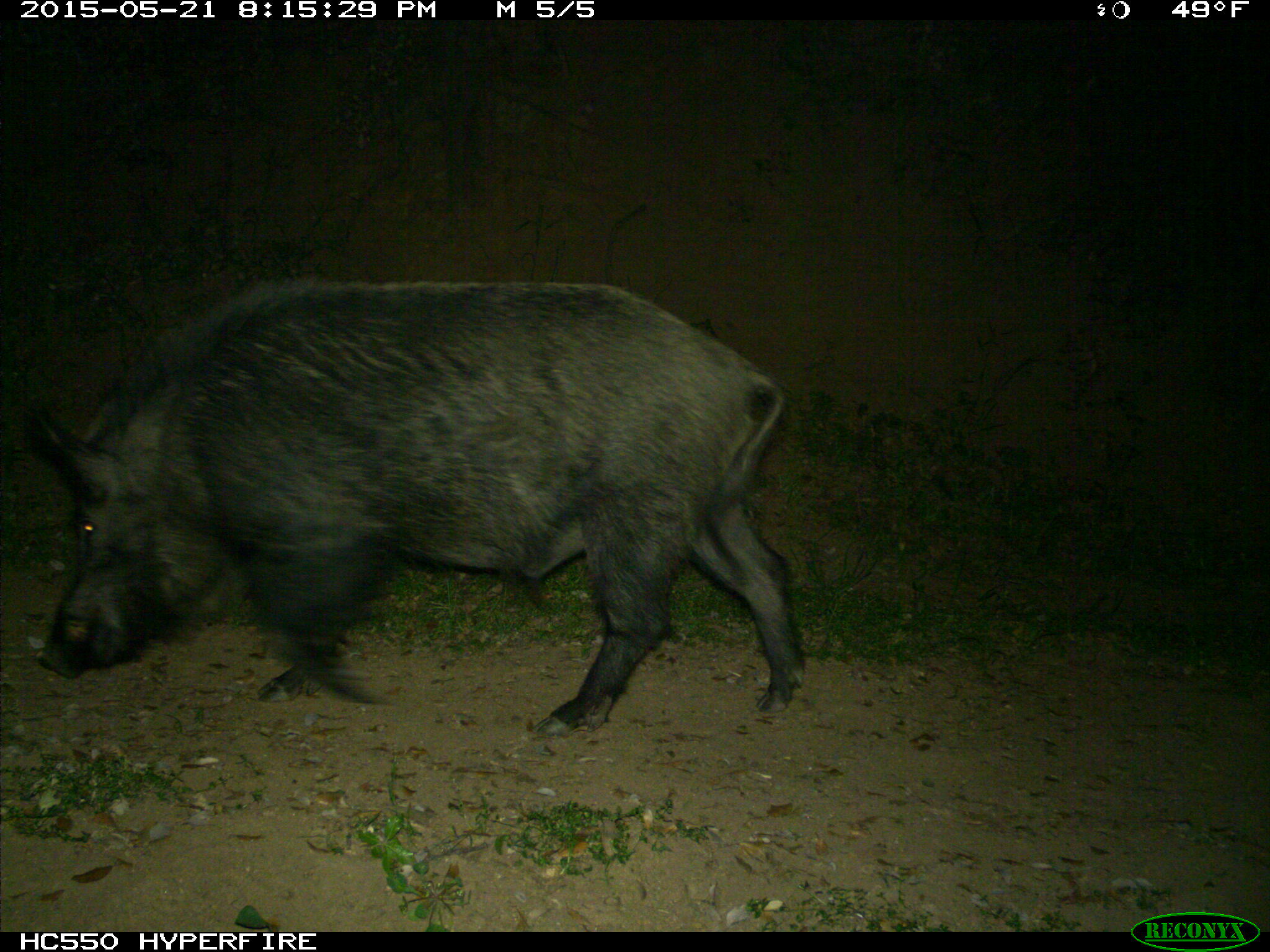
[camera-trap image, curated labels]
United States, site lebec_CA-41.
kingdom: Animalia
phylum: Chordata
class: Mammalia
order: Artiodactyla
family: Suidae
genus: Sus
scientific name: Sus scrofa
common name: wild boar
Sus scrofa (wild boar).